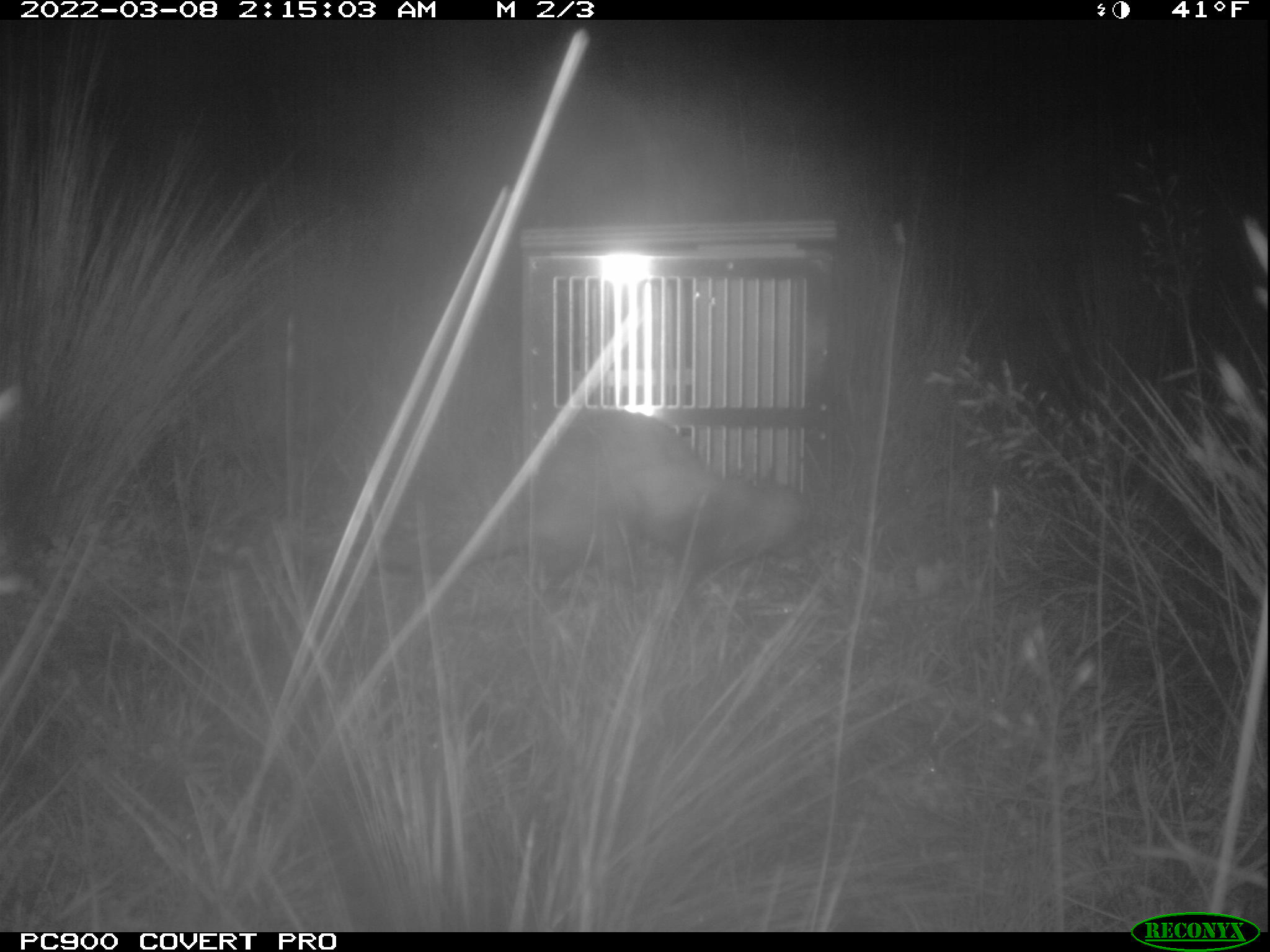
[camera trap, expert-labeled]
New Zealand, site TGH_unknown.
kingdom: Animalia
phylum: Chordata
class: Mammalia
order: Carnivora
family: Mustelidae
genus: Mustela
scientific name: Mustela furo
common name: ferret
Ferret (Mustela furo).